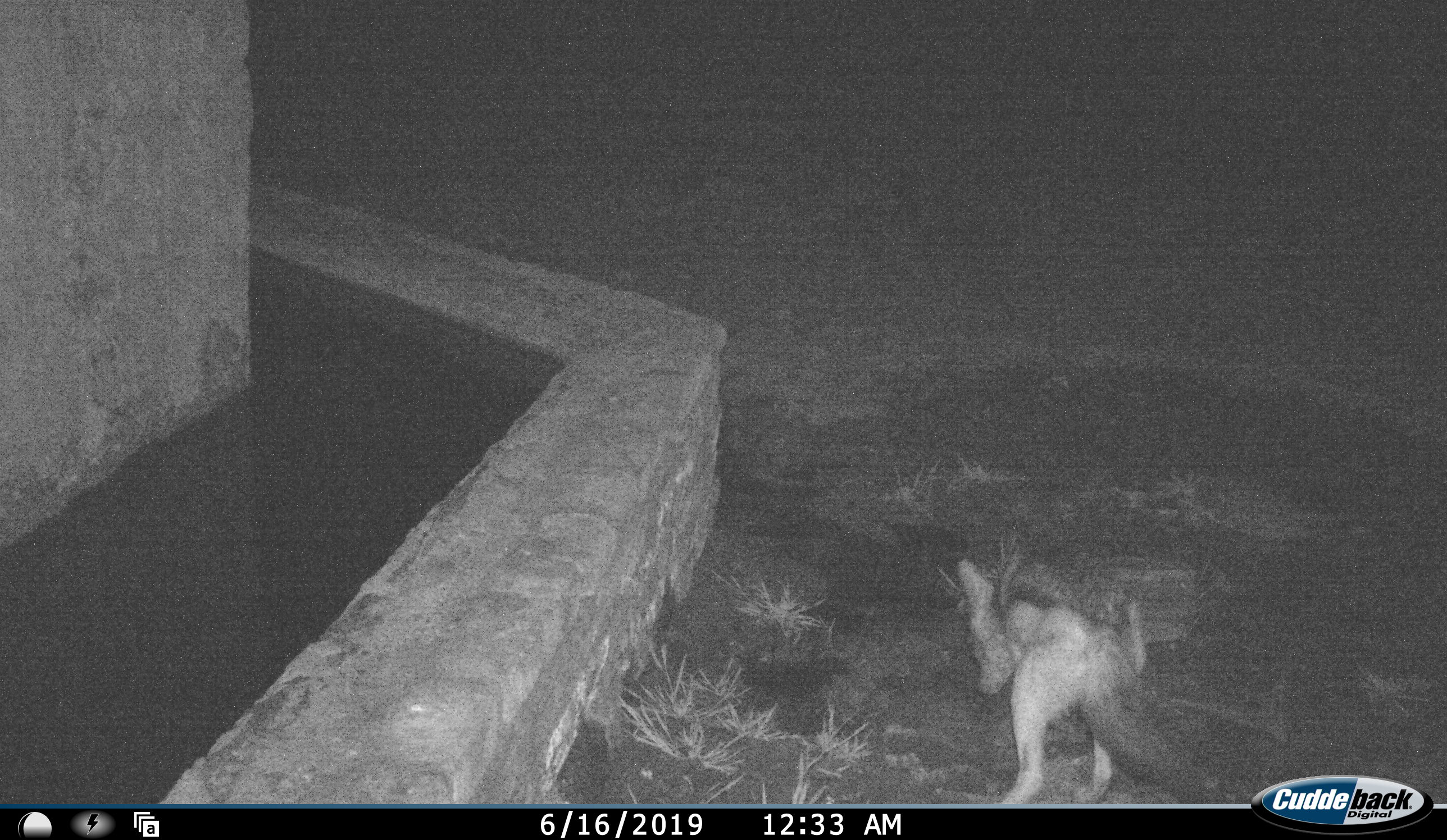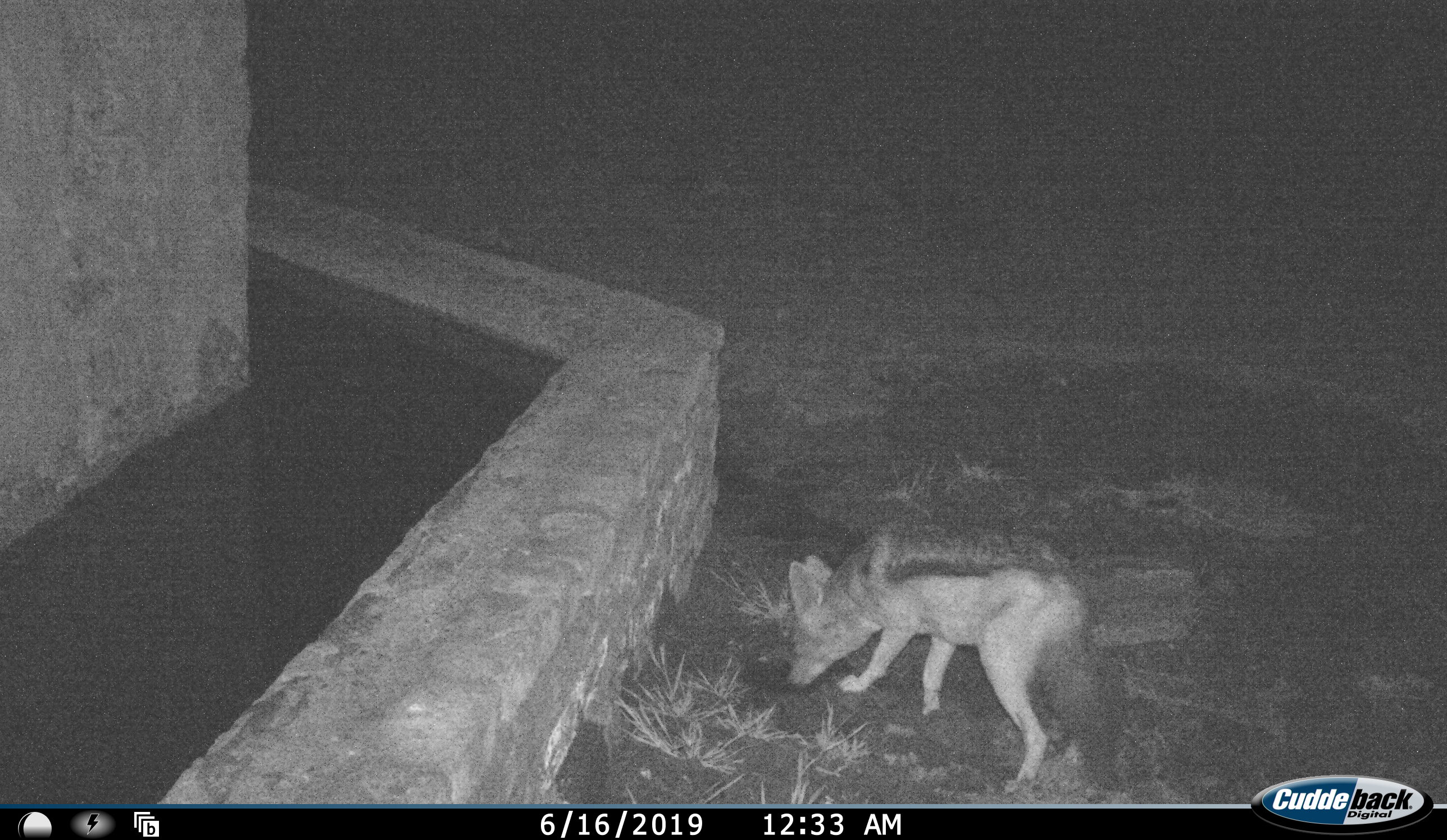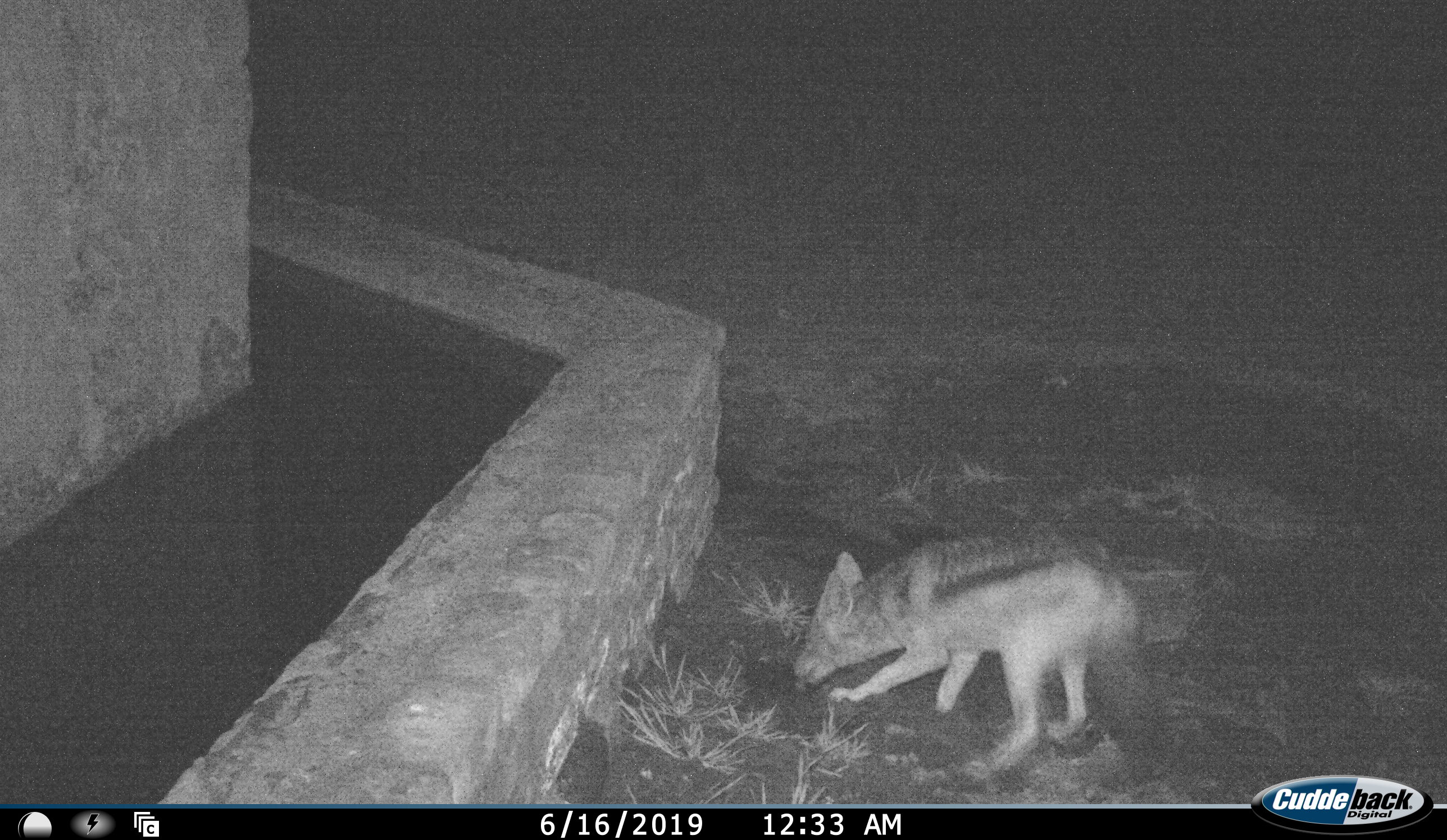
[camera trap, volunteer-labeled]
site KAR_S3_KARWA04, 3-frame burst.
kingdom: Animalia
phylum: Chordata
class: Mammalia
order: Carnivora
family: Canidae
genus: Lupulella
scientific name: Lupulella mesomelas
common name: black-backed jackal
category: jackalblackbacked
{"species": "jackalblackbacked (black-backed jackal) (Lupulella mesomelas)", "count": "1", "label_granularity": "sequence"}